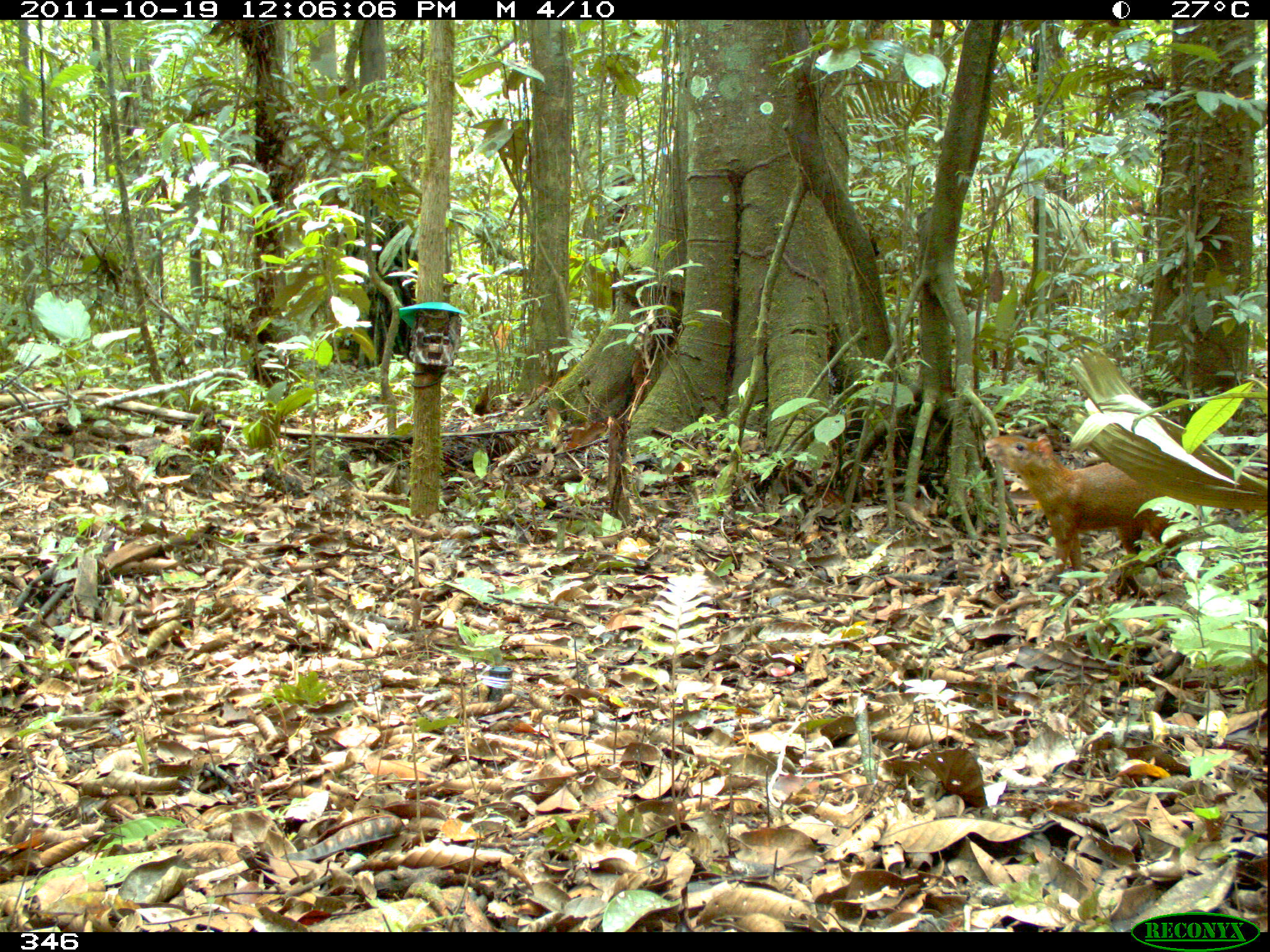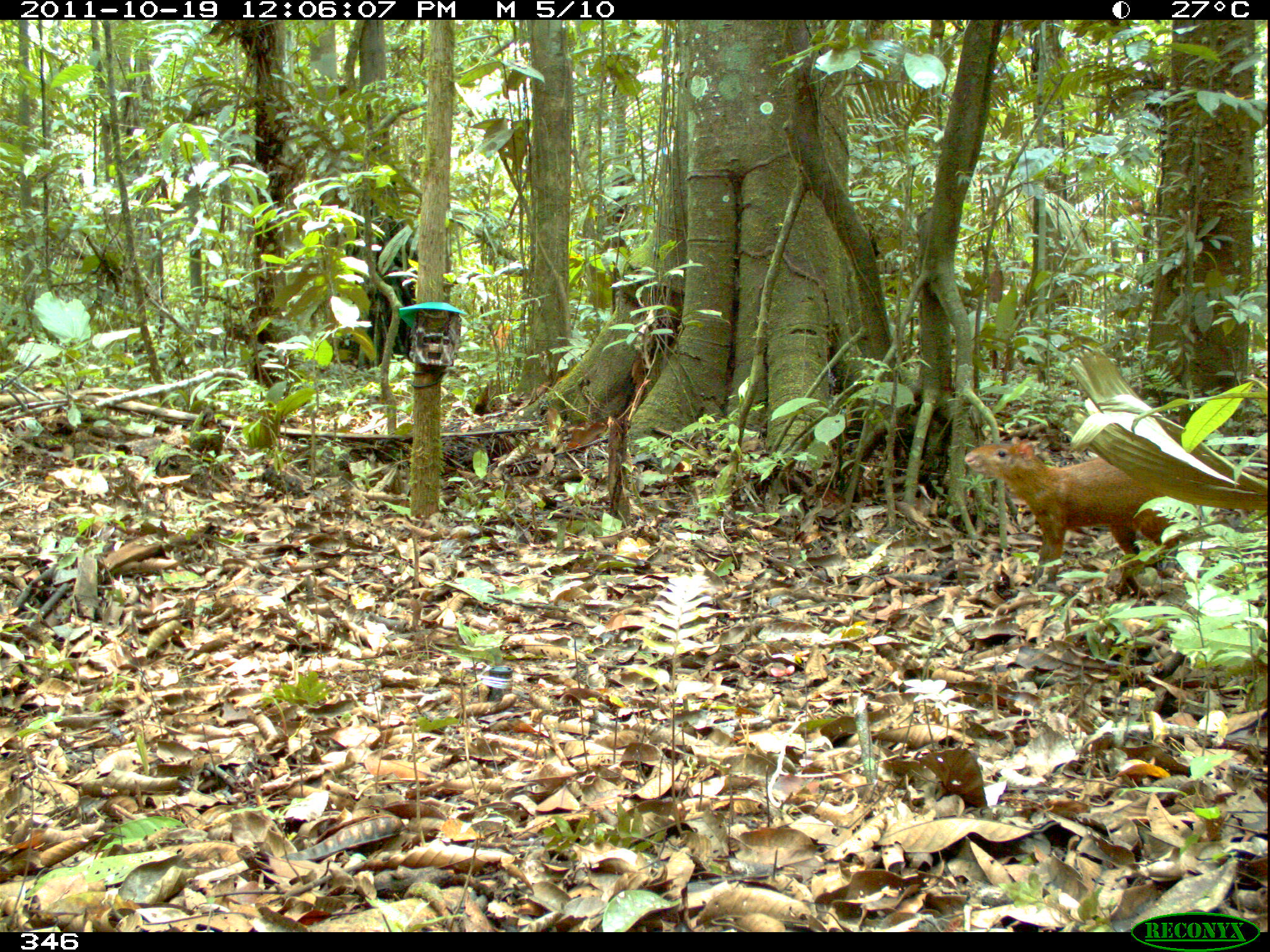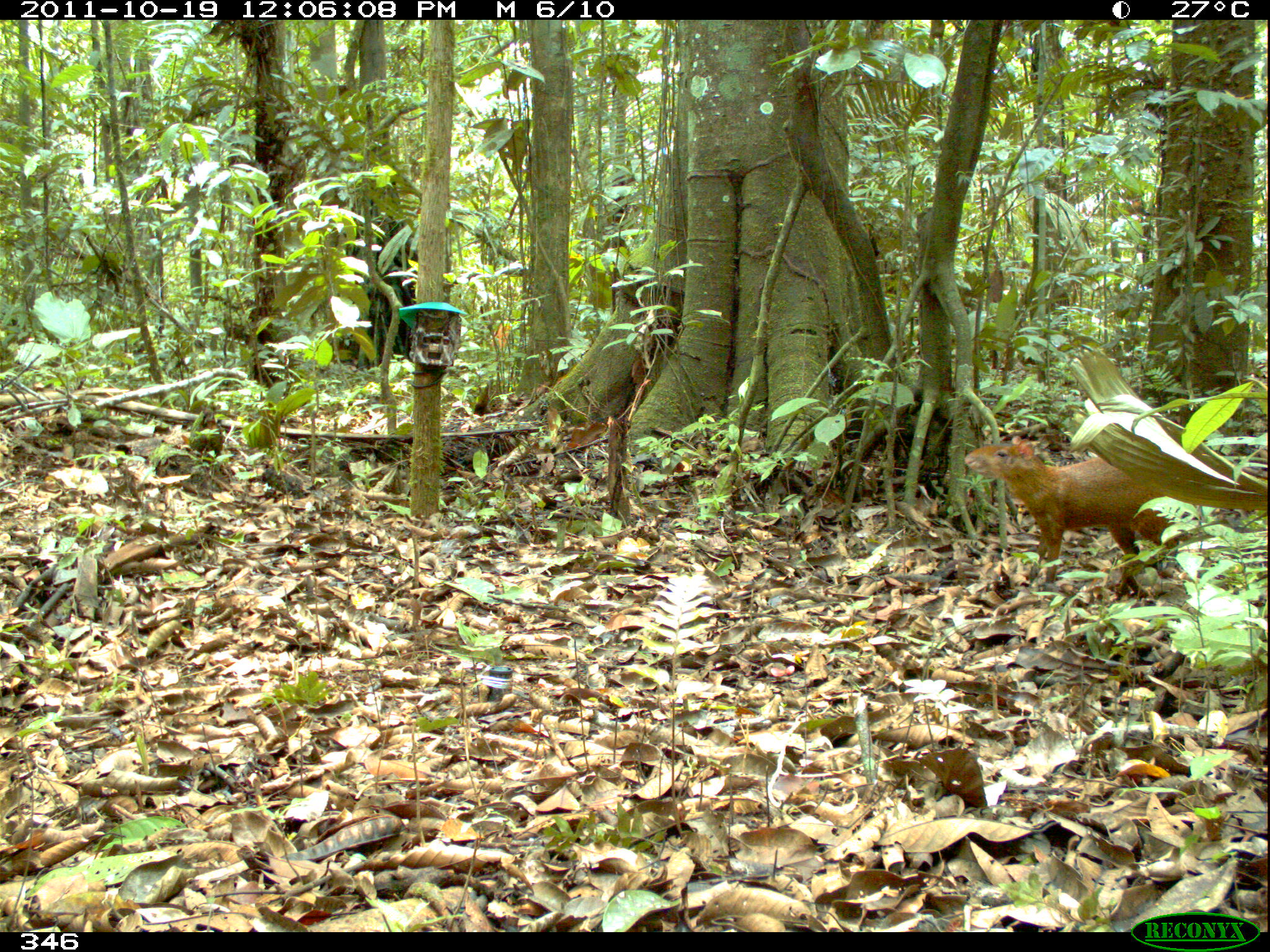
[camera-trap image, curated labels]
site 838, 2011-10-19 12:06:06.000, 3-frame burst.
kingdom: Animalia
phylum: Chordata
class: Mammalia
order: Rodentia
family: Dasyproctidae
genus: Dasyprocta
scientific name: Dasyprocta punctata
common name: central american agouti